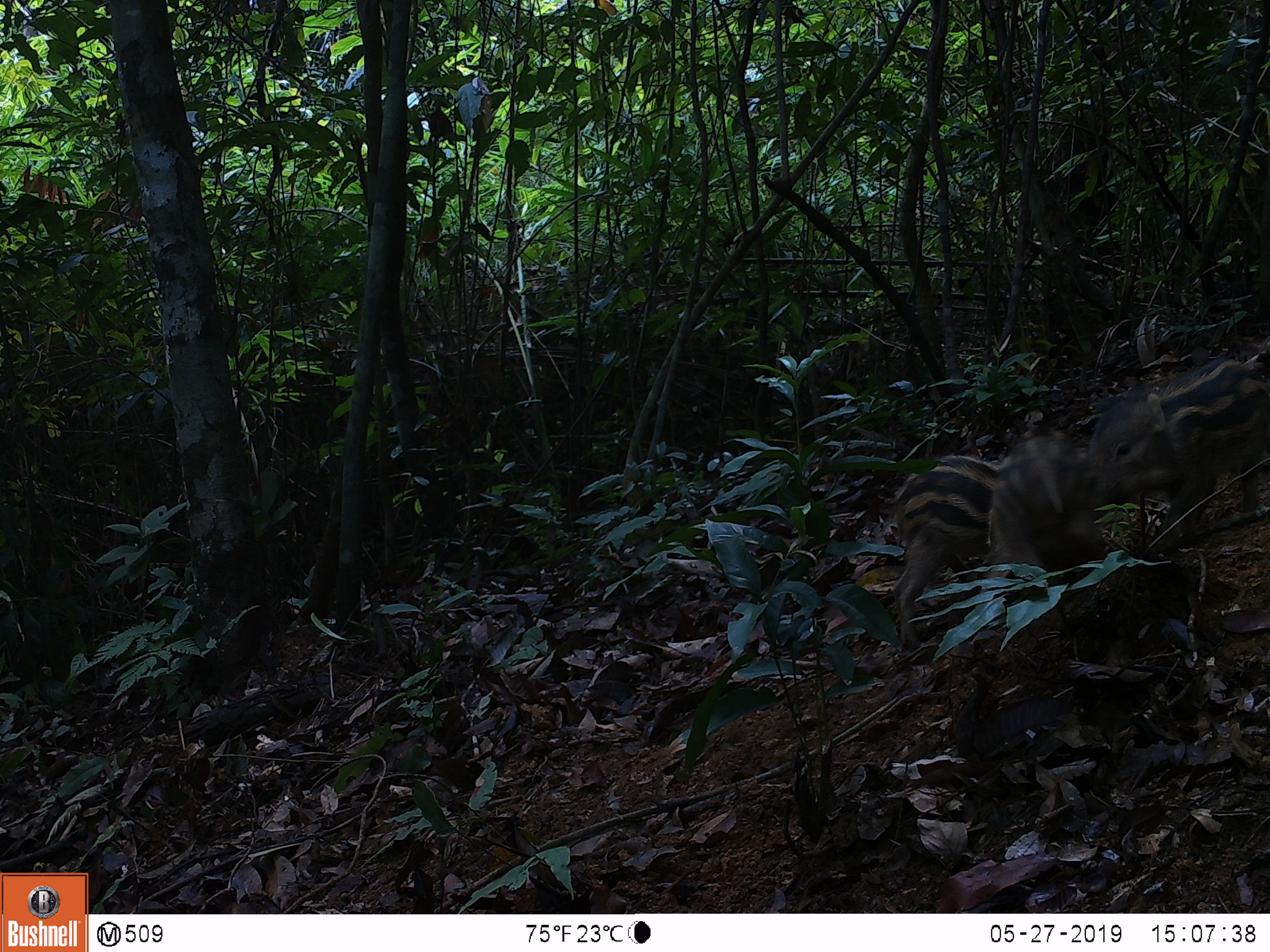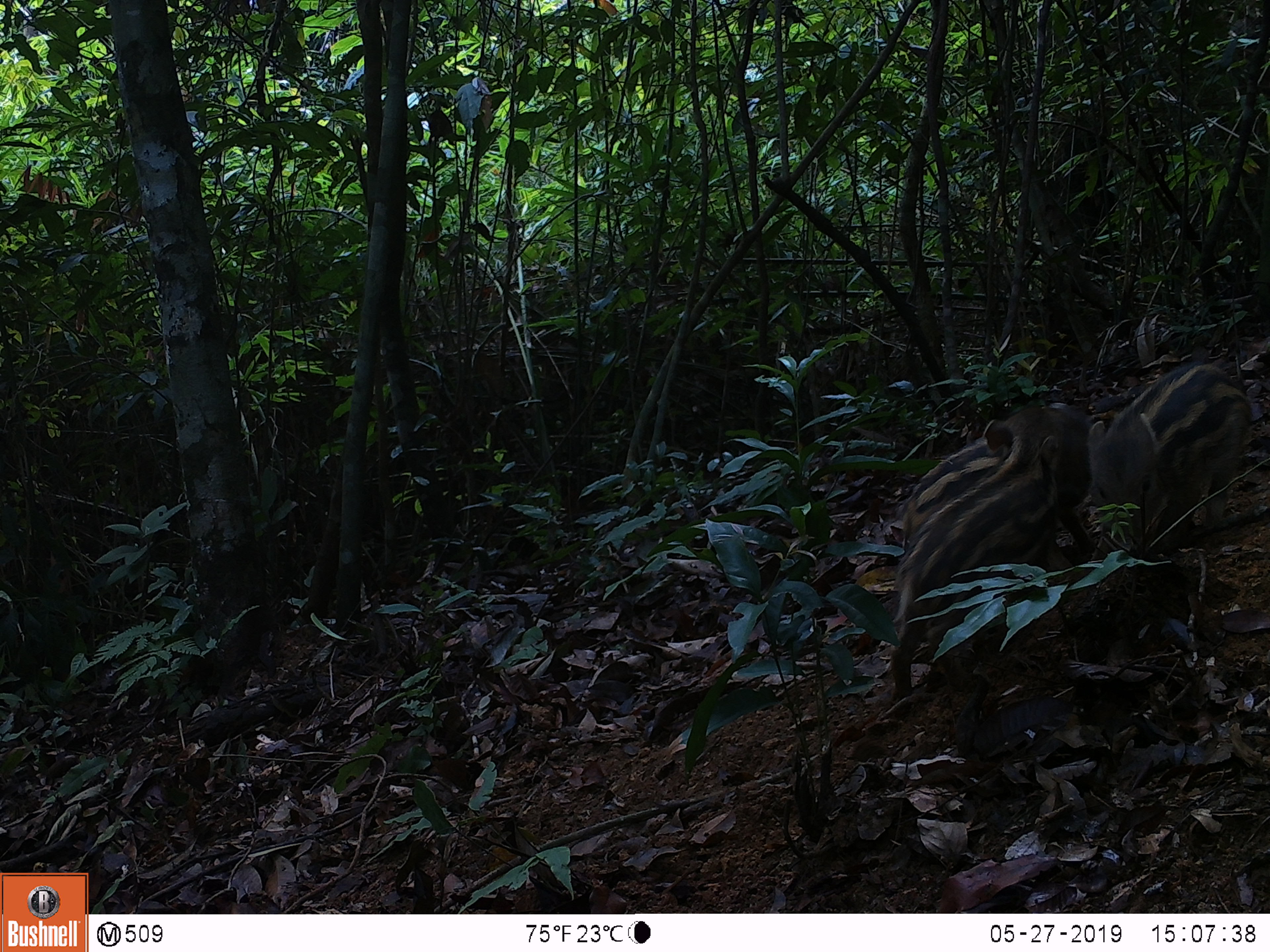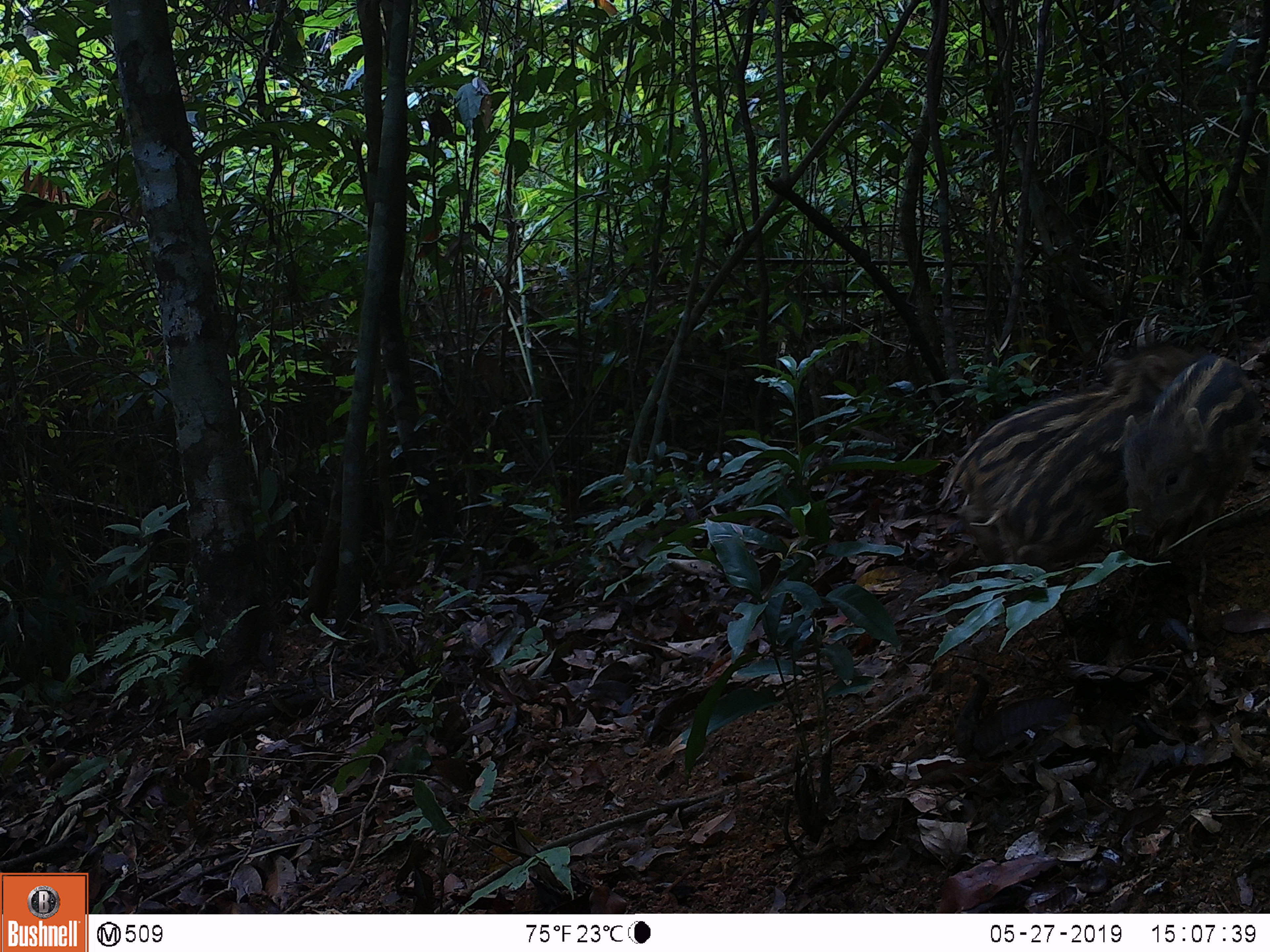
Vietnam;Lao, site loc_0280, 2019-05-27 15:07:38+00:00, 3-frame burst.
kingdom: Animalia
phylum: Chordata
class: Mammalia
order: Artiodactyla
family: Suidae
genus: Sus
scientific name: Sus scrofa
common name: eurasian wild pig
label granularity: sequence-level